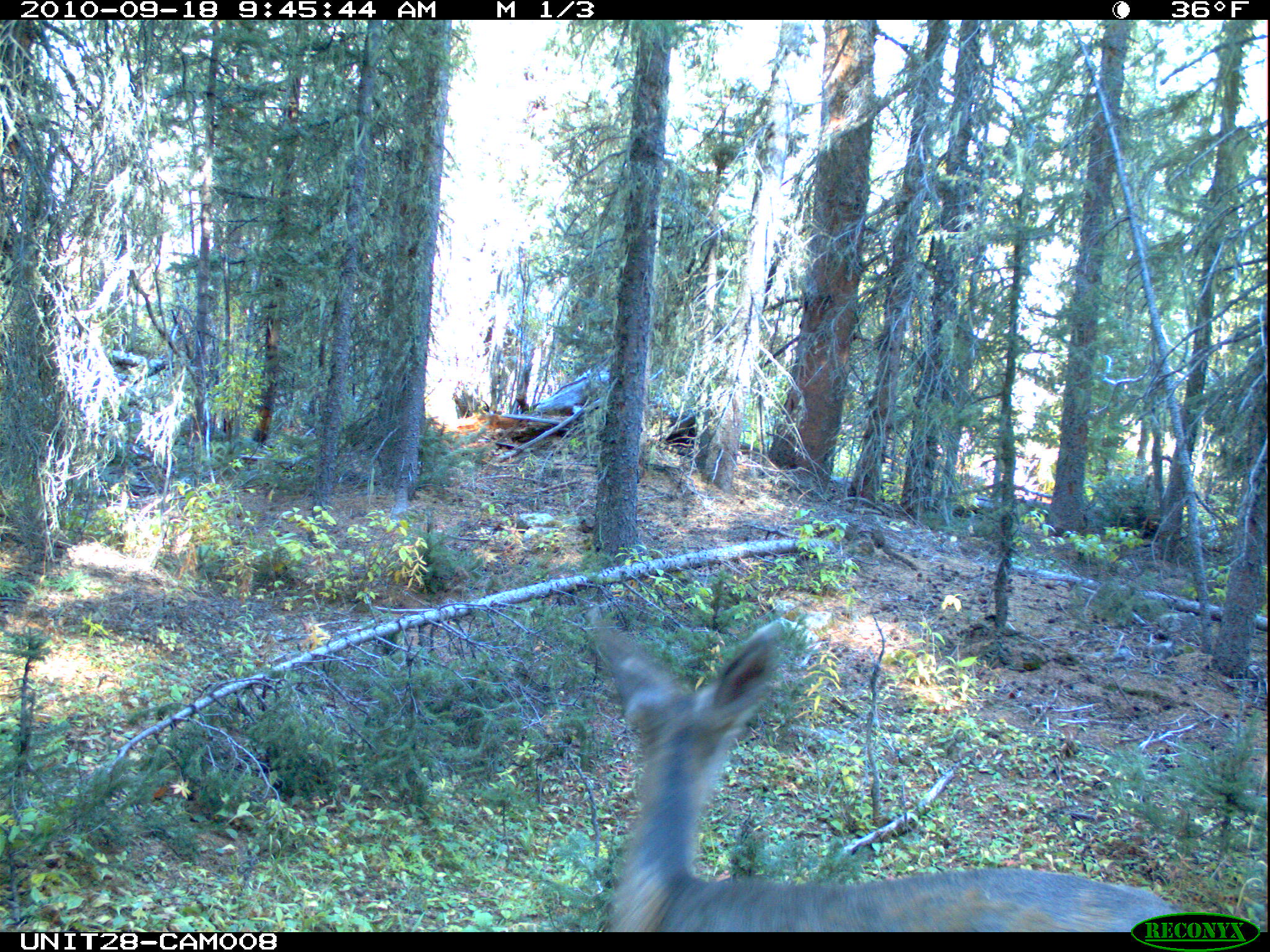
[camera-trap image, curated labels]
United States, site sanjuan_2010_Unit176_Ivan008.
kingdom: Animalia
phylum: Chordata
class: Mammalia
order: Artiodactyla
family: Cervidae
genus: Odocoileus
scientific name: Odocoileus hemionus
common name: mule deer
Odocoileus hemionus (mule deer).